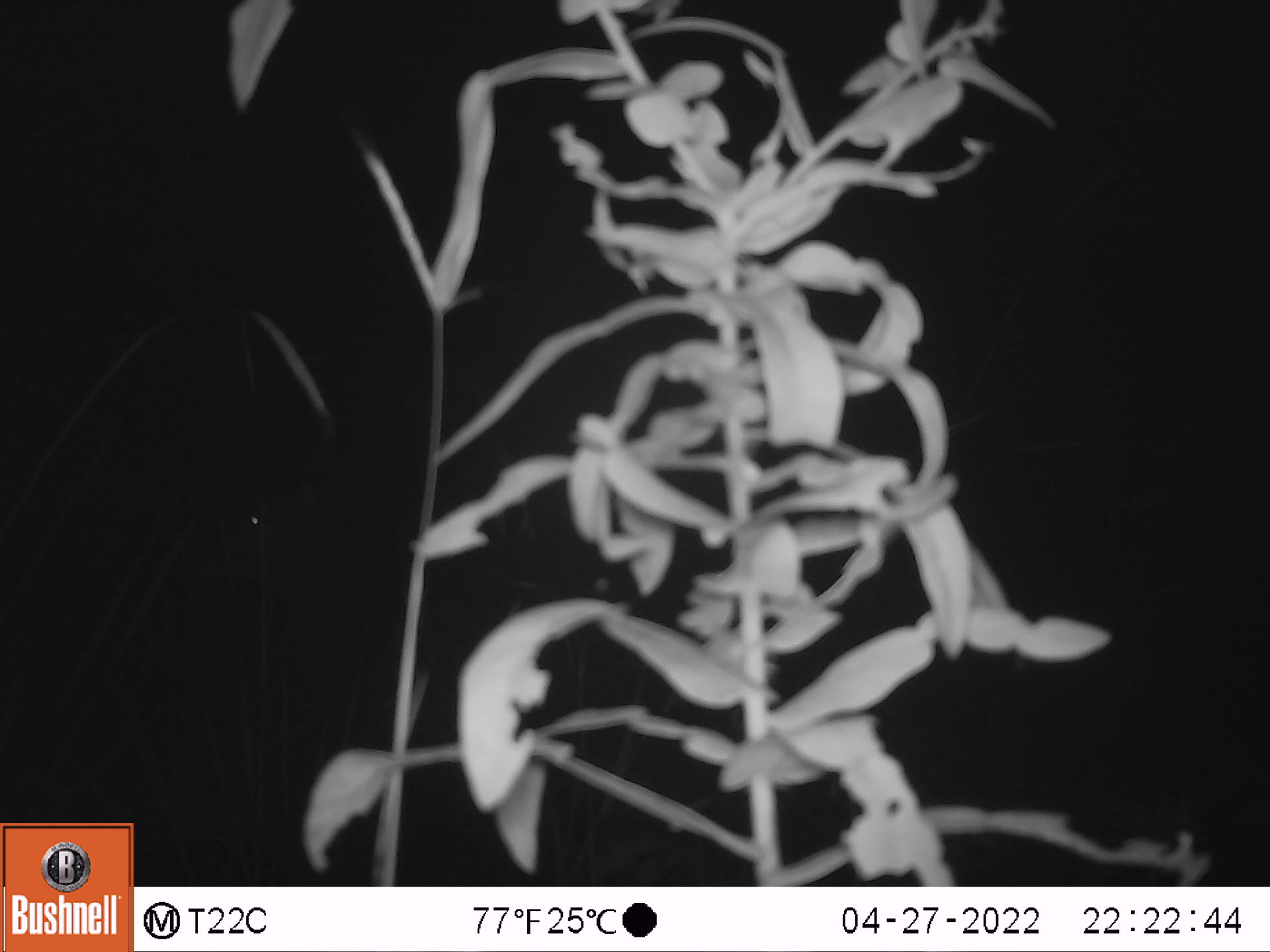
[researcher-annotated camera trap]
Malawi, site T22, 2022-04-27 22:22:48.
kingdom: Animalia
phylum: Chordata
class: Mammalia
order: Artiodactyla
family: Bovidae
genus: Tragelaphus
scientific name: Tragelaphus strepsiceros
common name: greater kudu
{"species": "greater kudu (Tragelaphus strepsiceros)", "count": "1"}